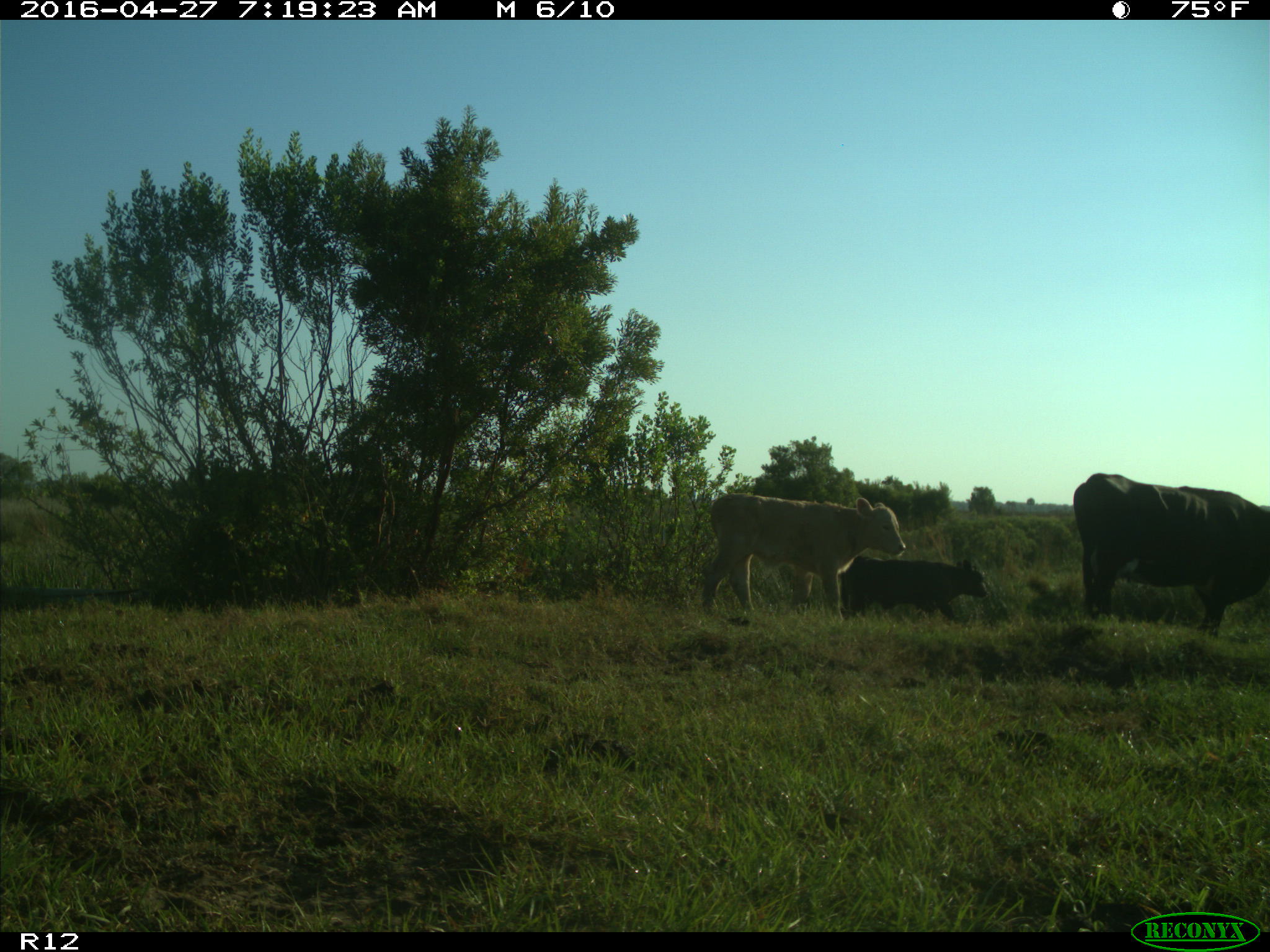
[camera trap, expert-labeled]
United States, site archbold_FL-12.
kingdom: Animalia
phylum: Chordata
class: Mammalia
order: Artiodactyla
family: Bovidae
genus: Bos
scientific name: Bos taurus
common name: domestic cow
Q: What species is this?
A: Bos taurus (domestic cow).